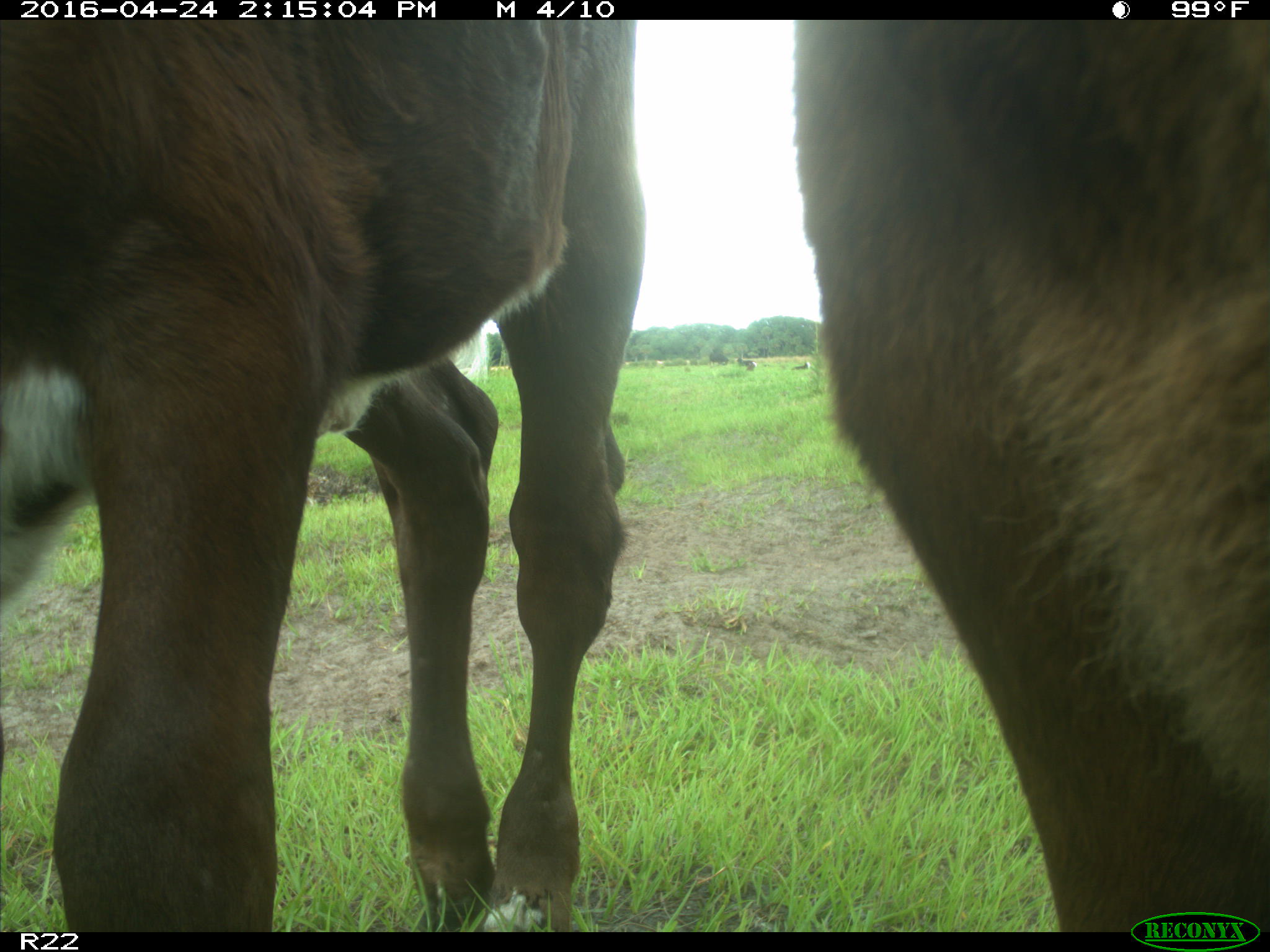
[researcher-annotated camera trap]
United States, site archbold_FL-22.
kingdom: Animalia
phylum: Chordata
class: Mammalia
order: Artiodactyla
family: Bovidae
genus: Bos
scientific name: Bos taurus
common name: domestic cow